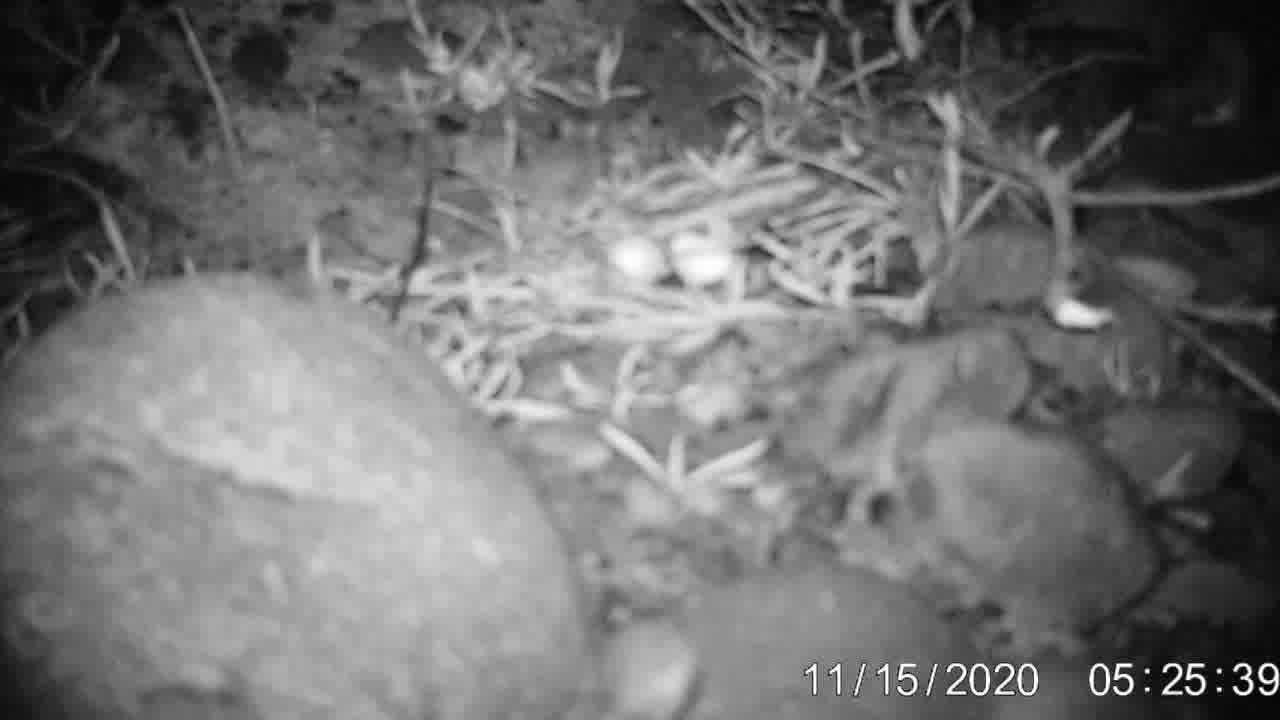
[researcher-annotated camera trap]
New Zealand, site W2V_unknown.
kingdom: Animalia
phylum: Chordata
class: Mammalia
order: Rodentia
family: Muridae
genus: Mus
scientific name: Mus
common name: mouse